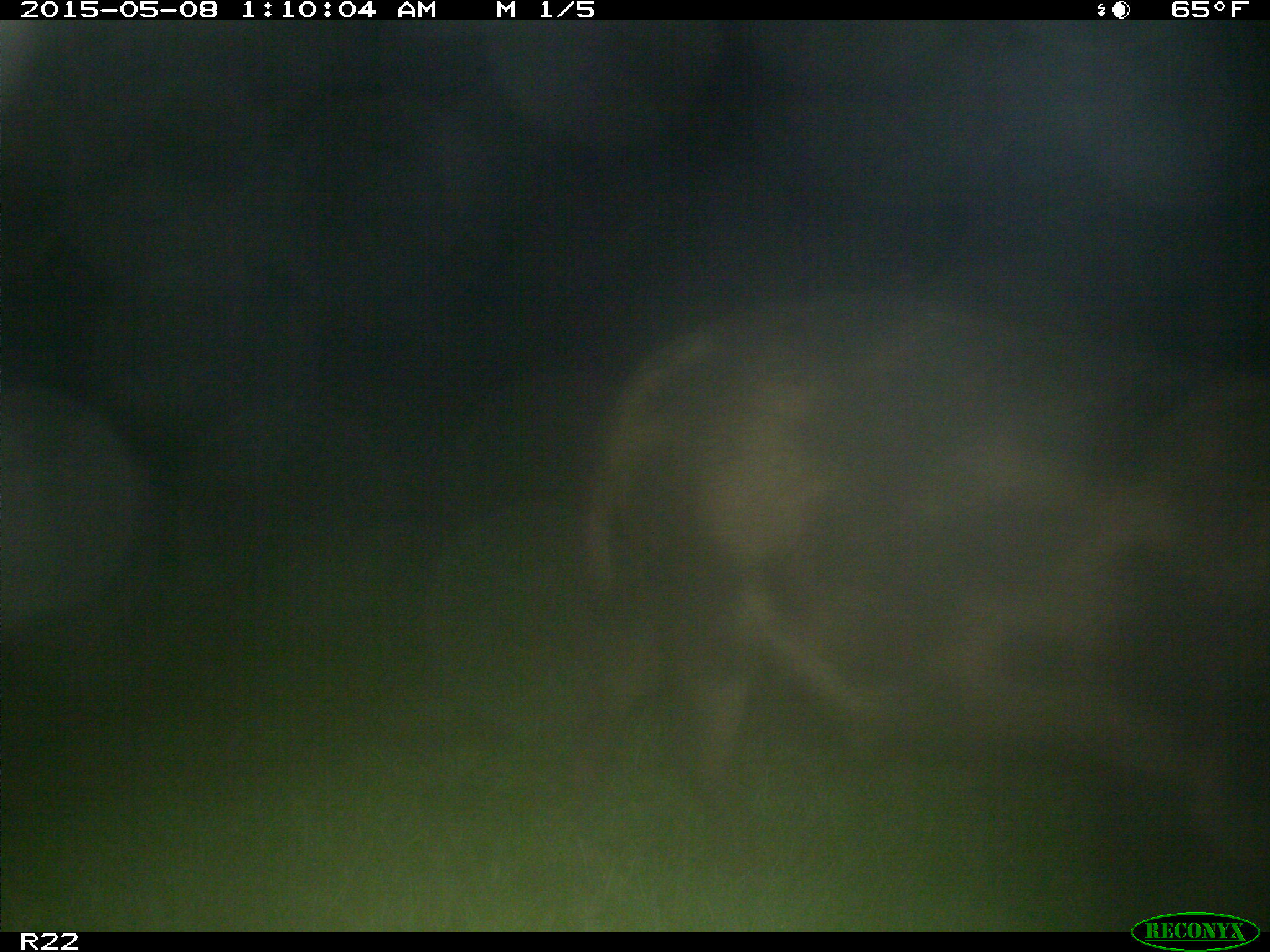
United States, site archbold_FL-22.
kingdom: Animalia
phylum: Chordata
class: Mammalia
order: Artiodactyla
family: Suidae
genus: Sus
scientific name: Sus scrofa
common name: wild boar